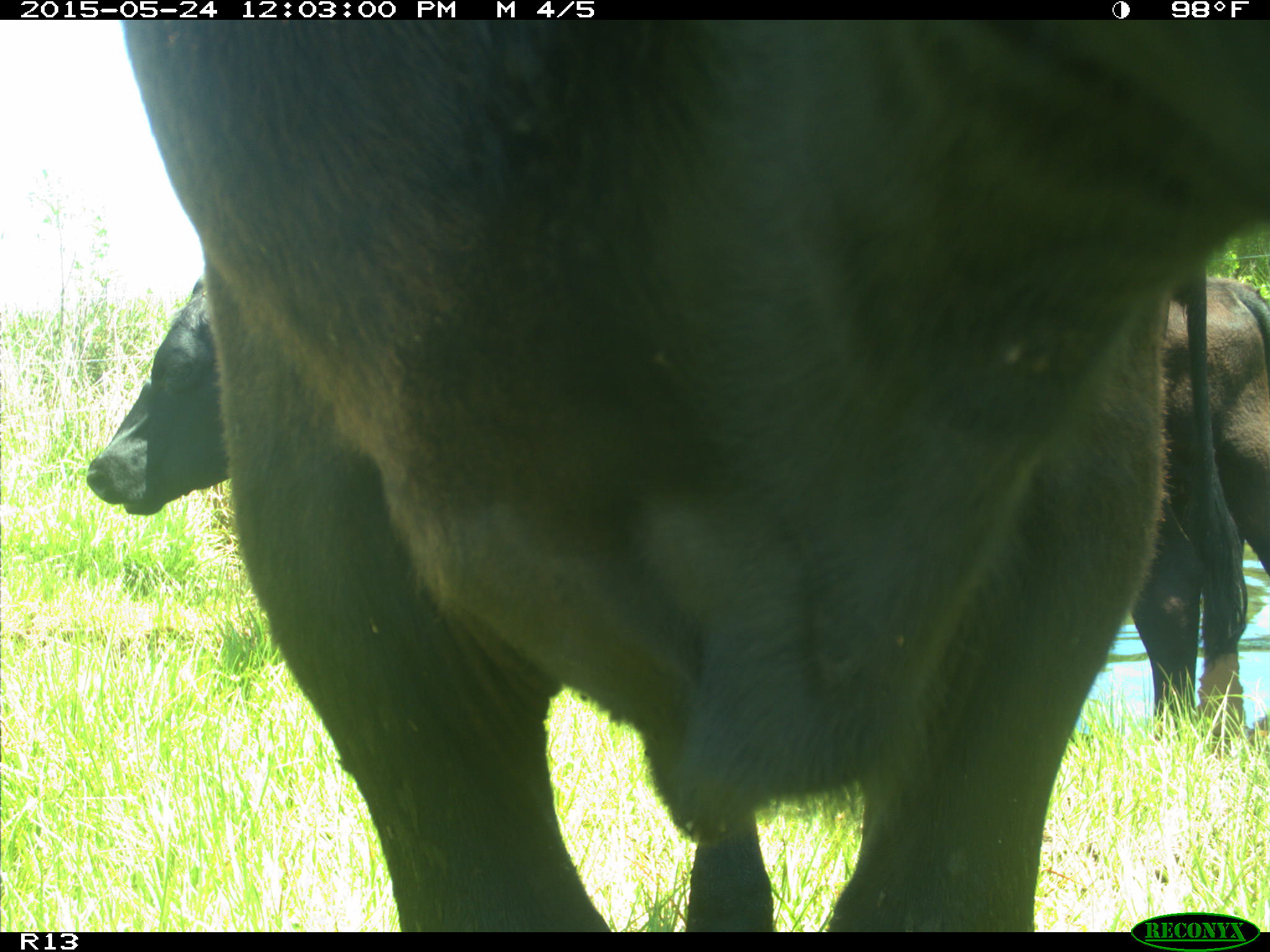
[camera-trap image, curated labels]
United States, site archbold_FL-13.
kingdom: Animalia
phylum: Chordata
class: Mammalia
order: Artiodactyla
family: Bovidae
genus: Bos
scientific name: Bos taurus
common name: domestic cow